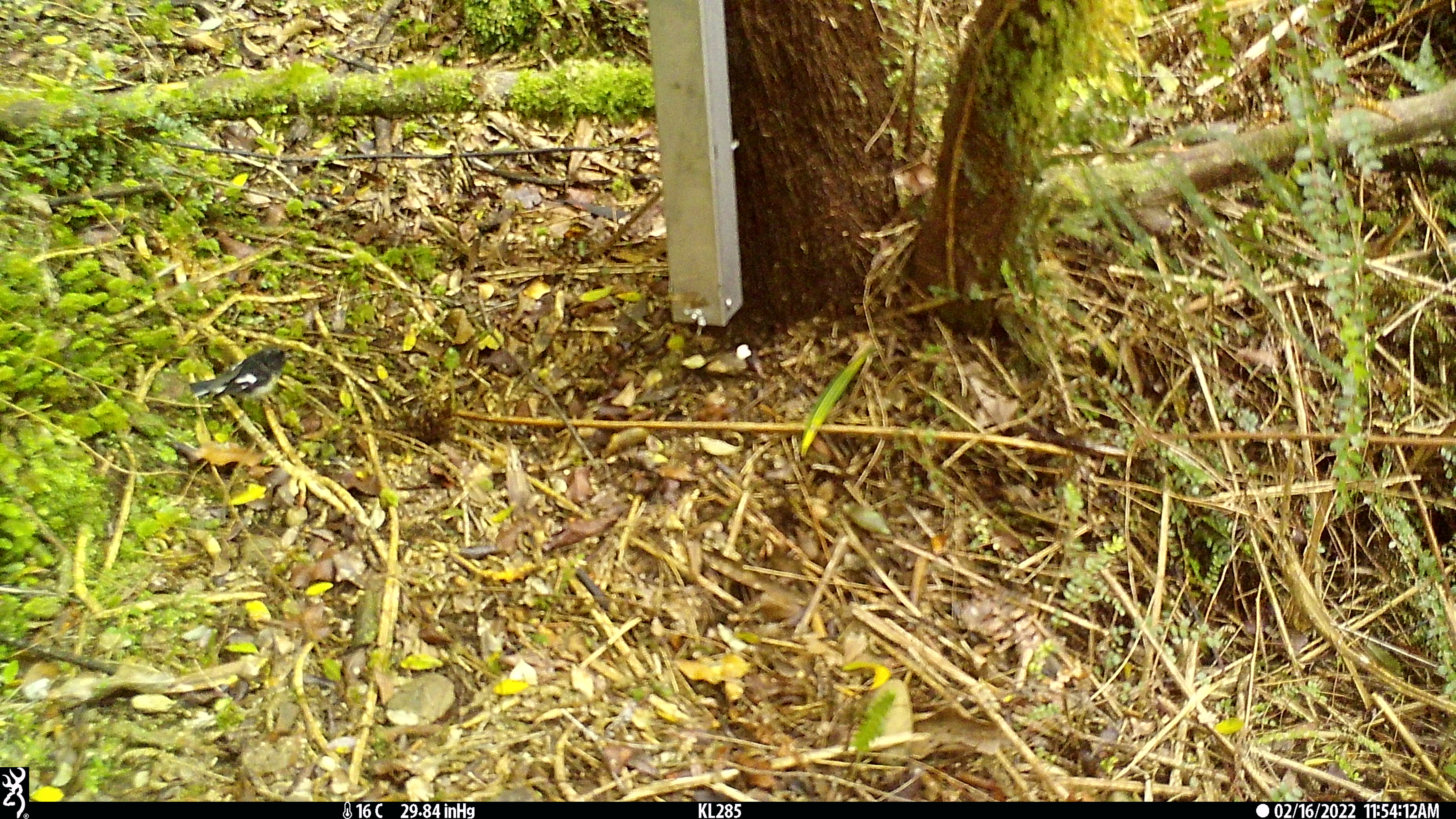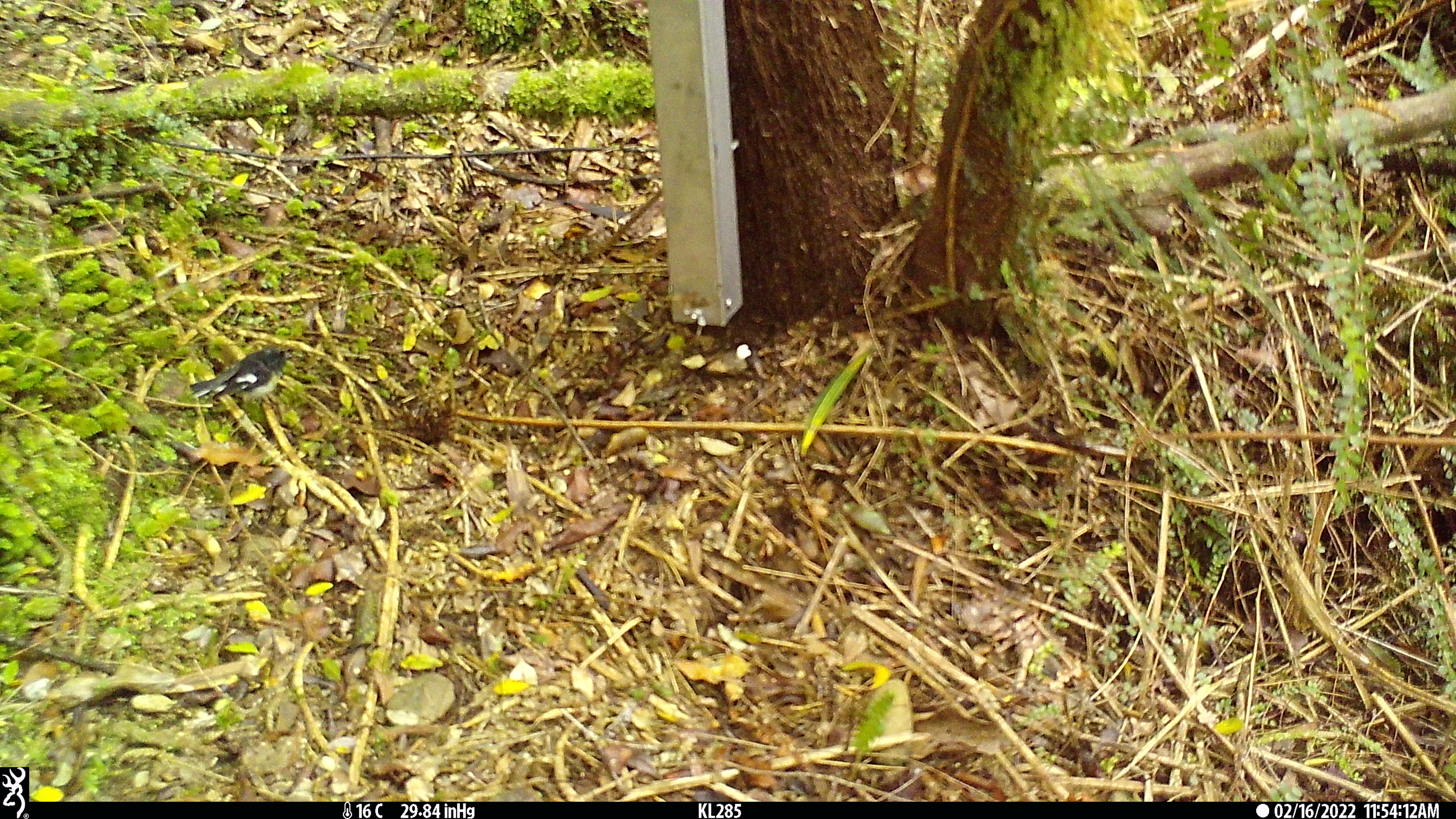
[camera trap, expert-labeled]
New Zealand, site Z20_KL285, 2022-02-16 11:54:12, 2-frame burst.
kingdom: Animalia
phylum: Chordata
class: Aves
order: Passeriformes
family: Petroicidae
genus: Petroica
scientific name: Petroica macrocephala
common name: tomtit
Tomtit (Petroica macrocephala).